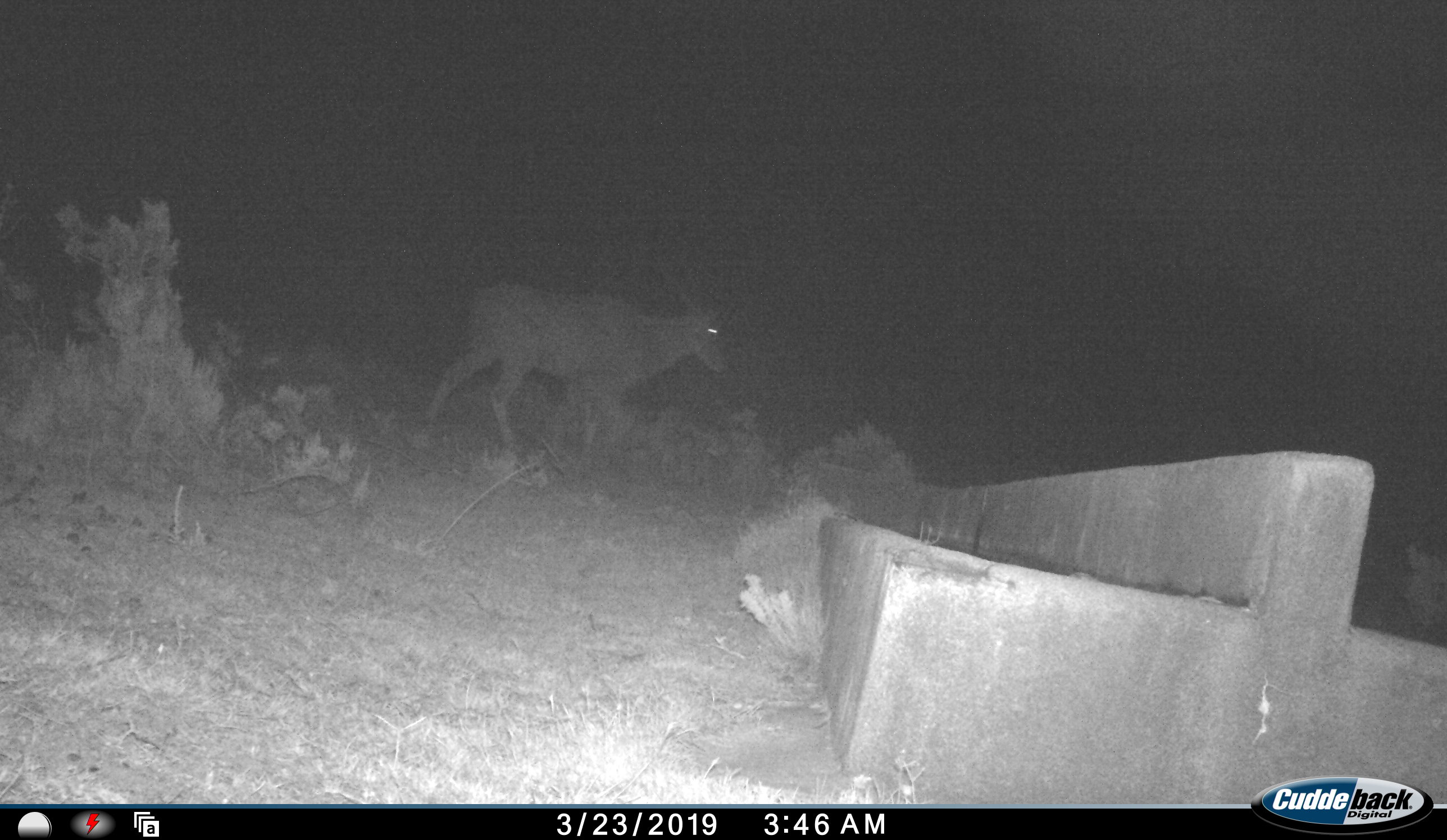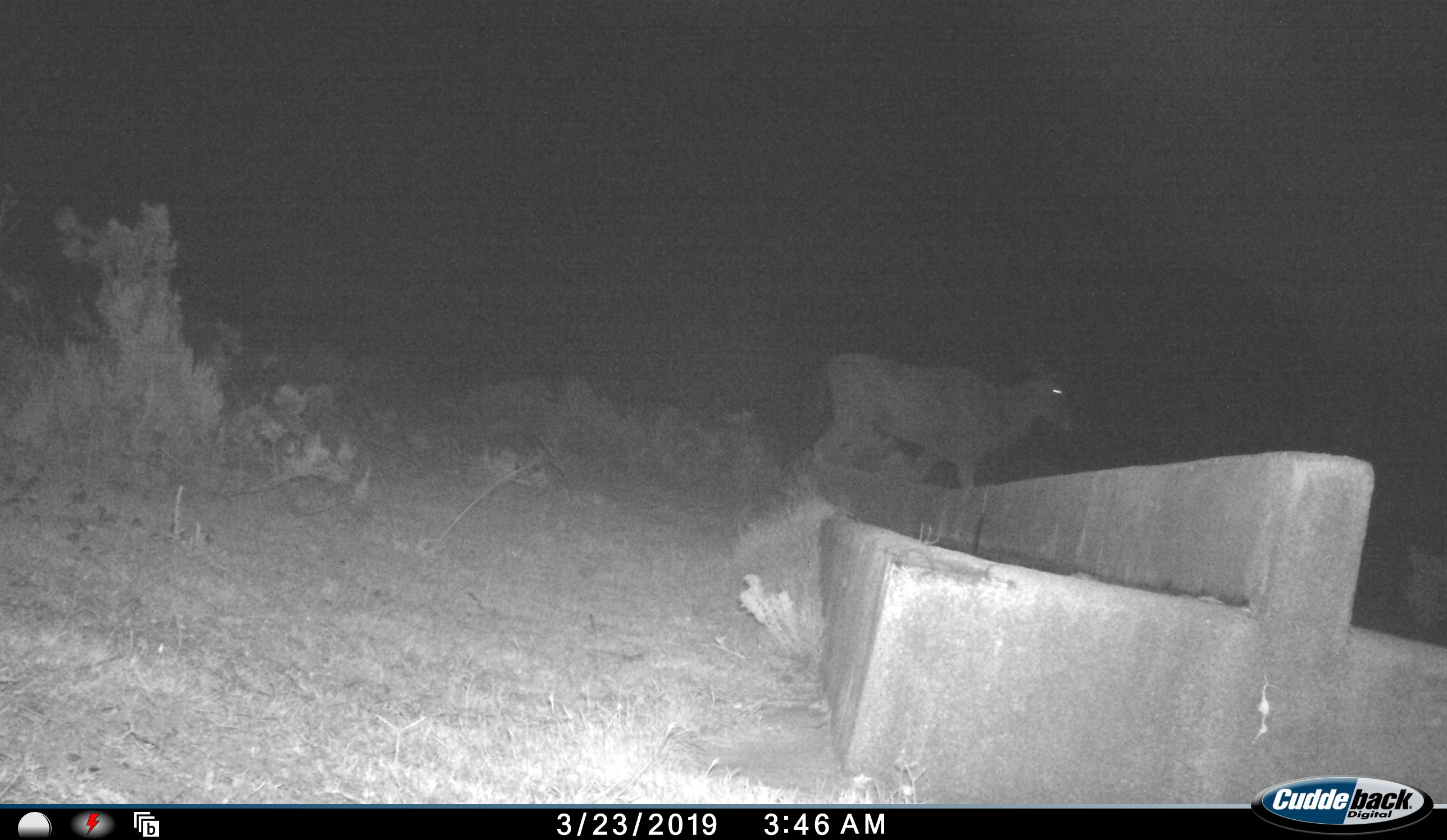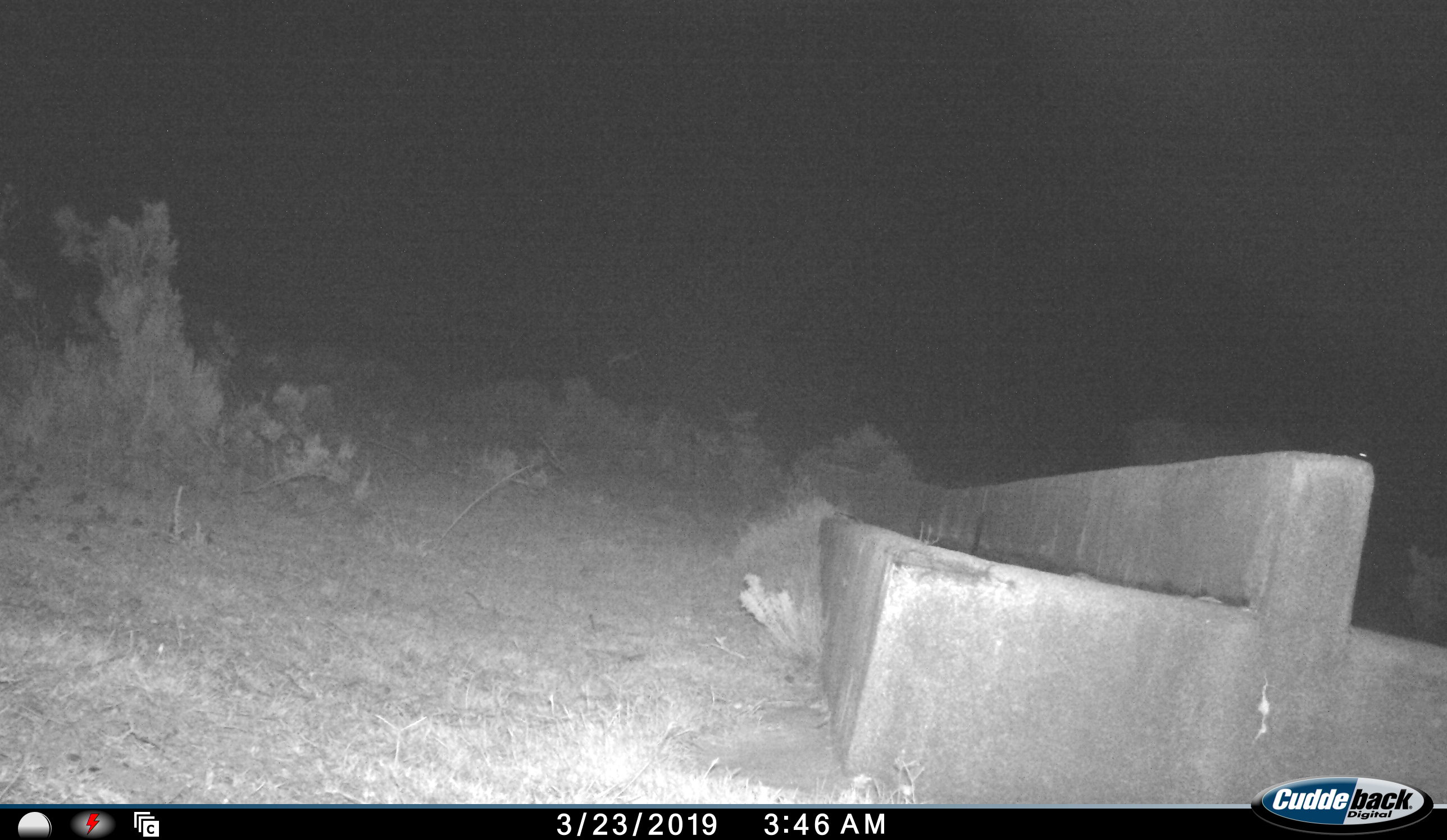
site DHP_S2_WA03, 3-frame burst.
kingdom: Animalia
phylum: Chordata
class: Mammalia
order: Artiodactyla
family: Bovidae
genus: Tragelaphus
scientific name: Tragelaphus oryx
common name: eland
Eland (Tragelaphus oryx), count 1. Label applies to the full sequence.